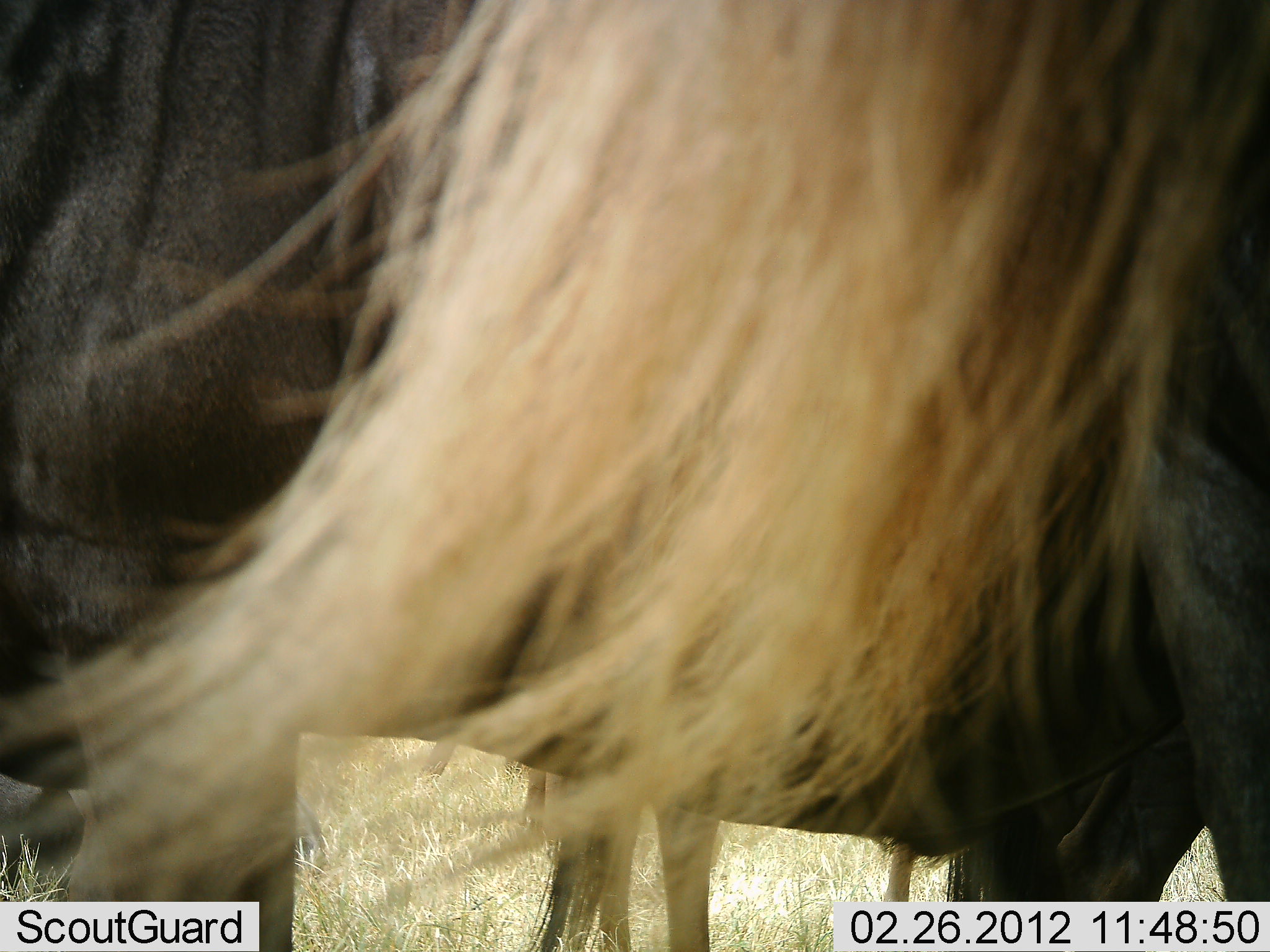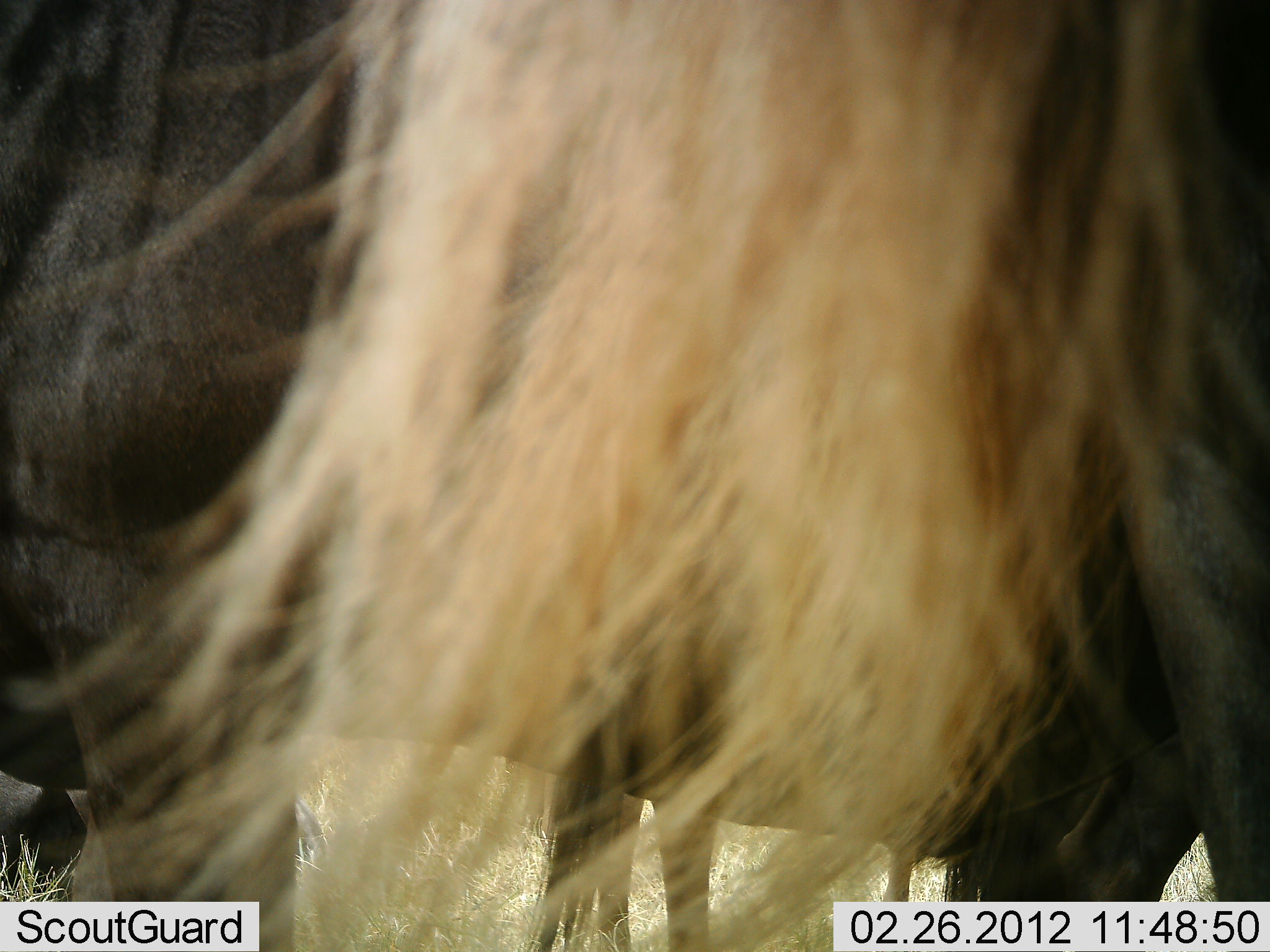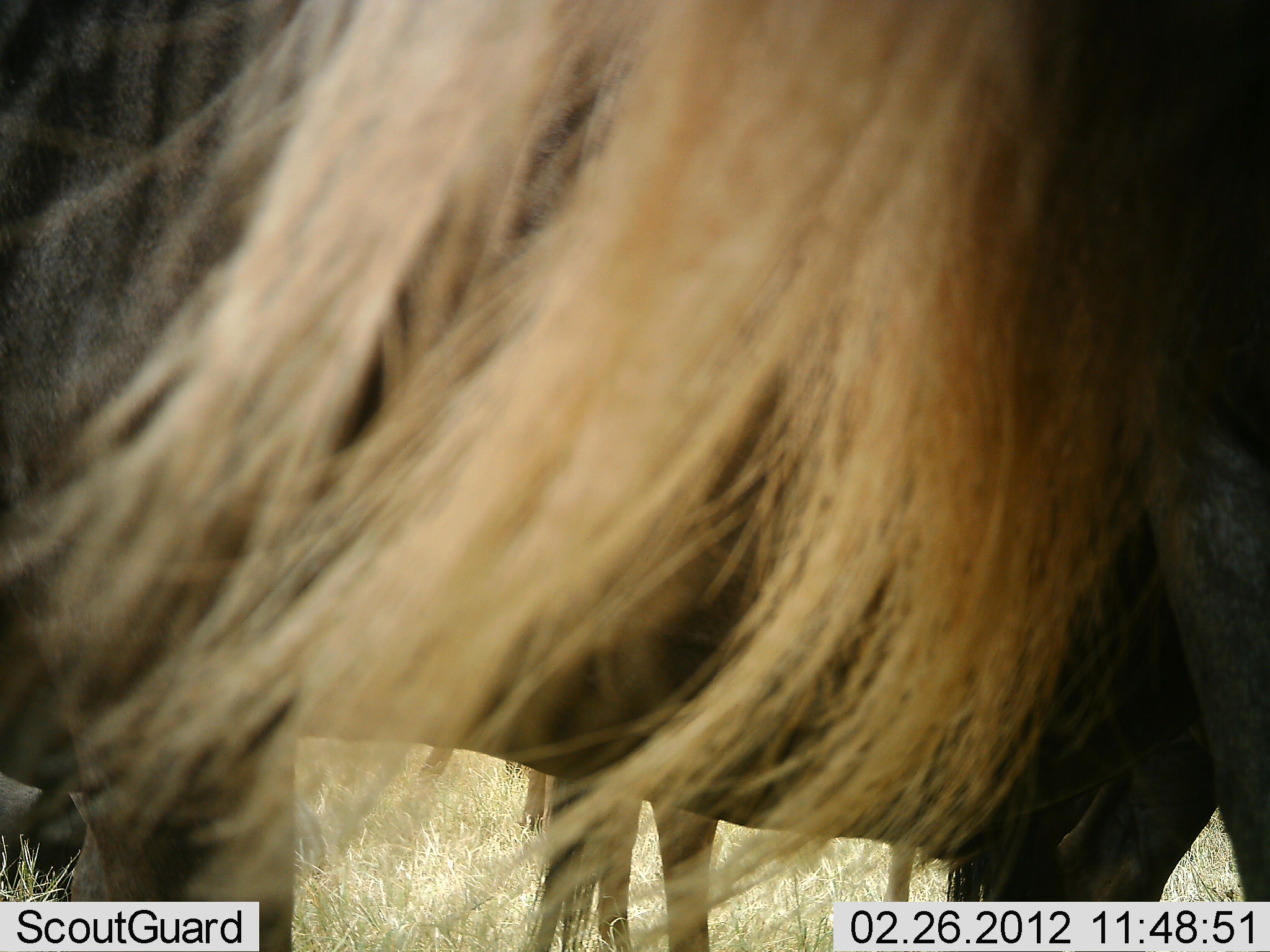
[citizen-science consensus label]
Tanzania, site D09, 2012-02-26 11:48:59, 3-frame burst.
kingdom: Animalia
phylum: Chordata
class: Mammalia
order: Artiodactyla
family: Bovidae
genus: Connochaetes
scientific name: Connochaetes taurinus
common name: blue wildebeest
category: wildebeest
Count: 3.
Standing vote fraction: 100%.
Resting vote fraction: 18%.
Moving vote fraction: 0%.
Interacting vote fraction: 0%.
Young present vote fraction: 0%.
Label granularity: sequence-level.